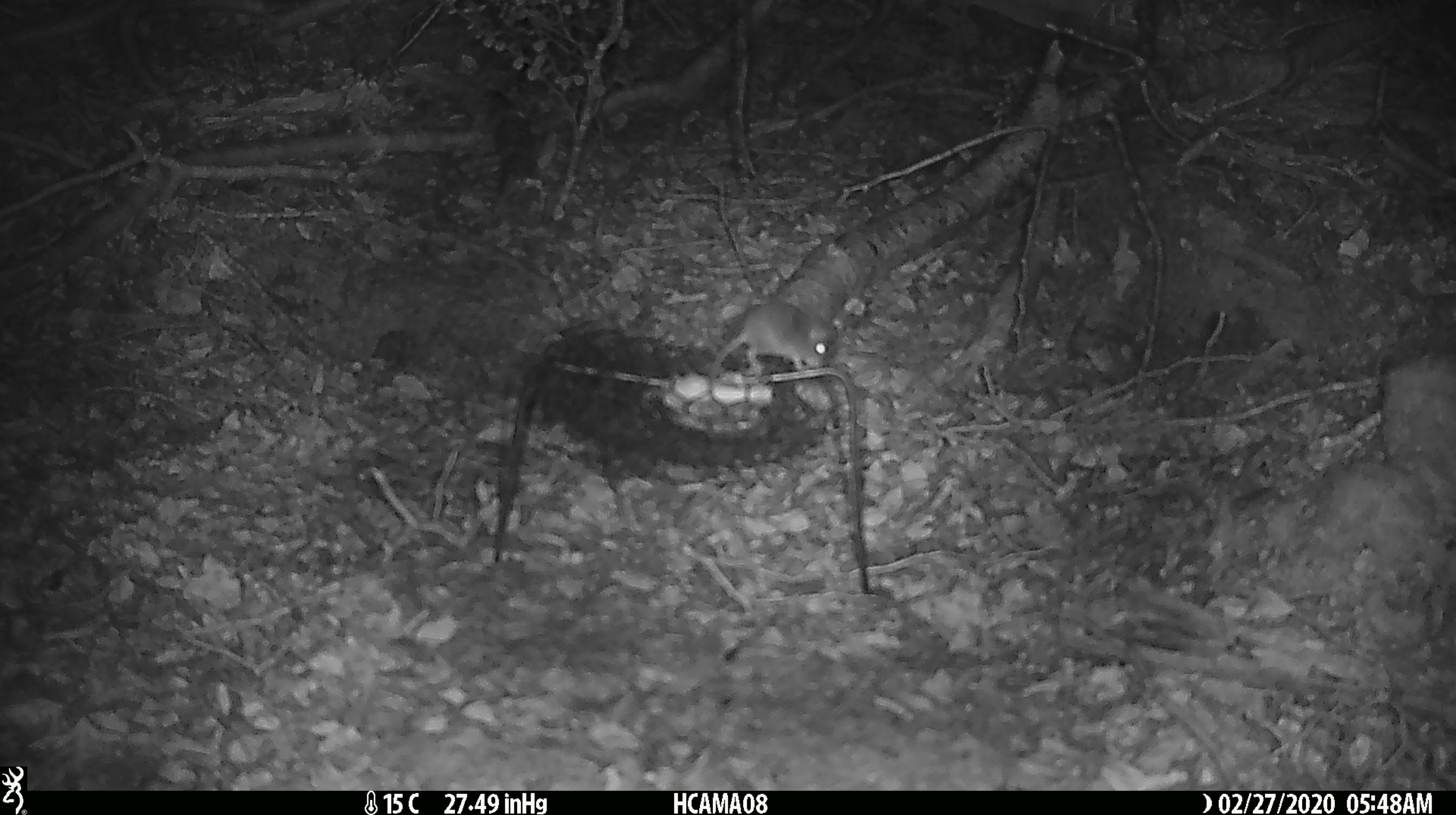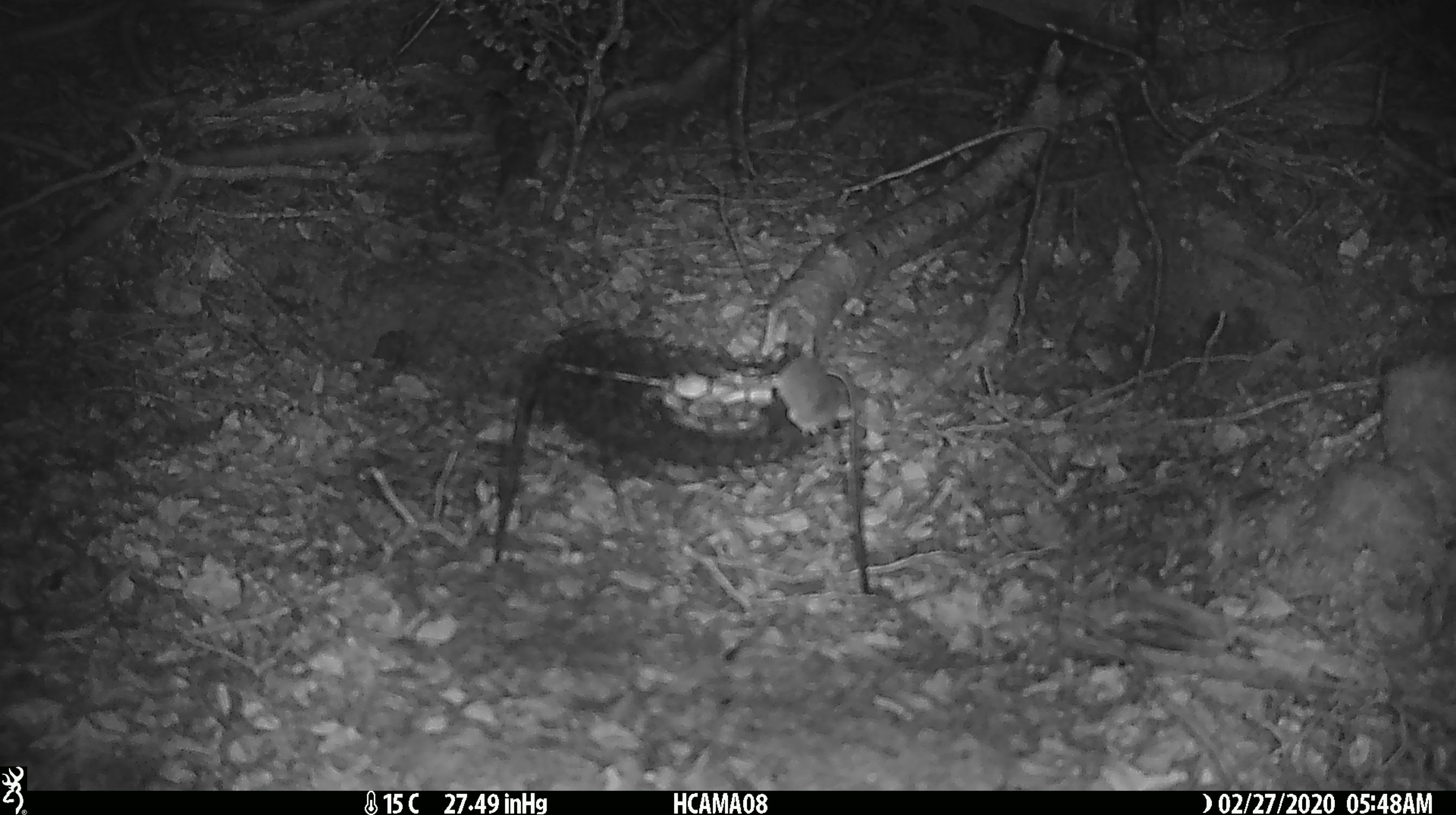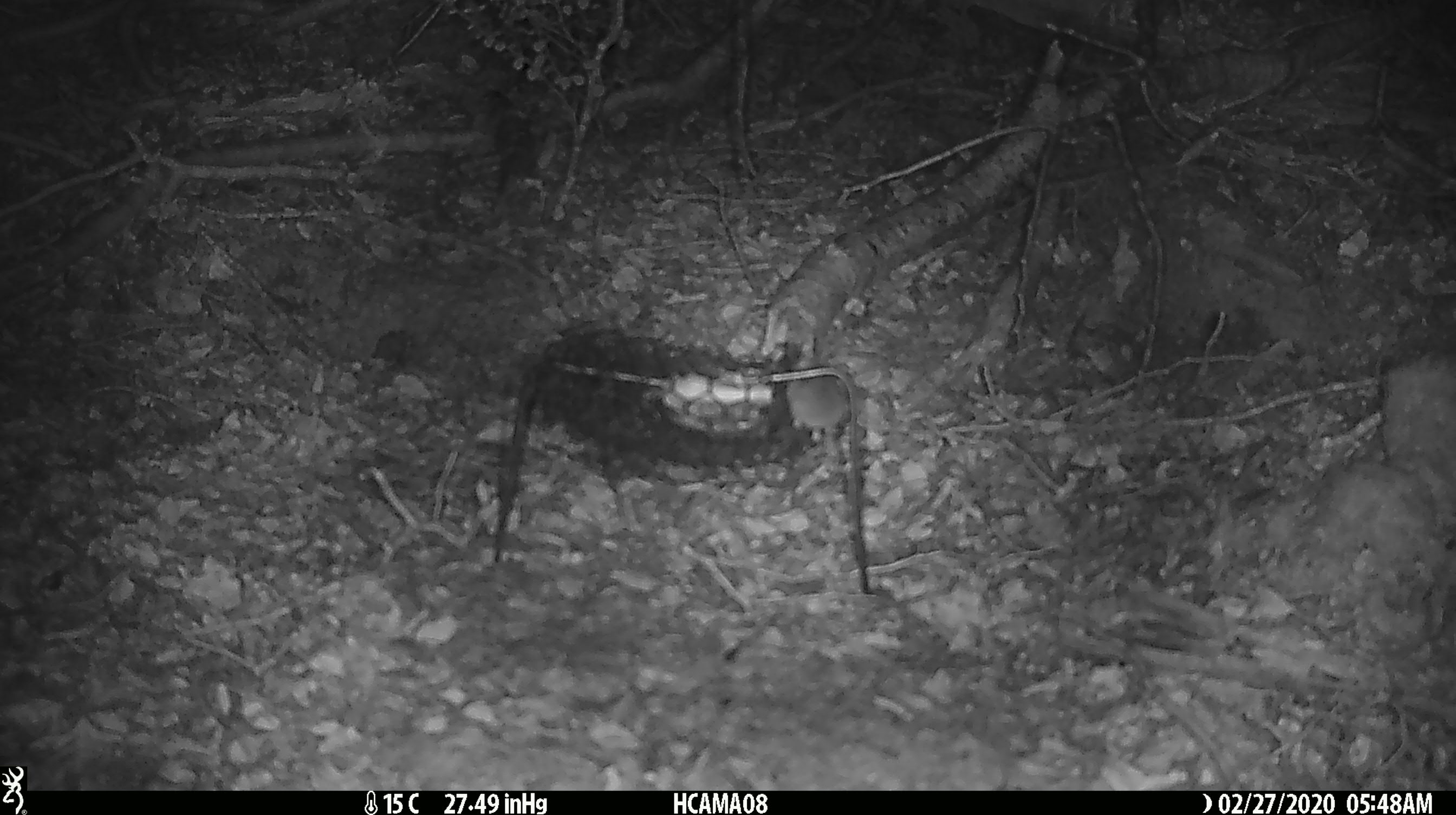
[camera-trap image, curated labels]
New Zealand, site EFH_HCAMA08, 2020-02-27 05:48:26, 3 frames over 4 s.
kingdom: Animalia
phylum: Chordata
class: Mammalia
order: Rodentia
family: Muridae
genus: Mus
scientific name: Mus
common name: mouse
Mouse (Mus).